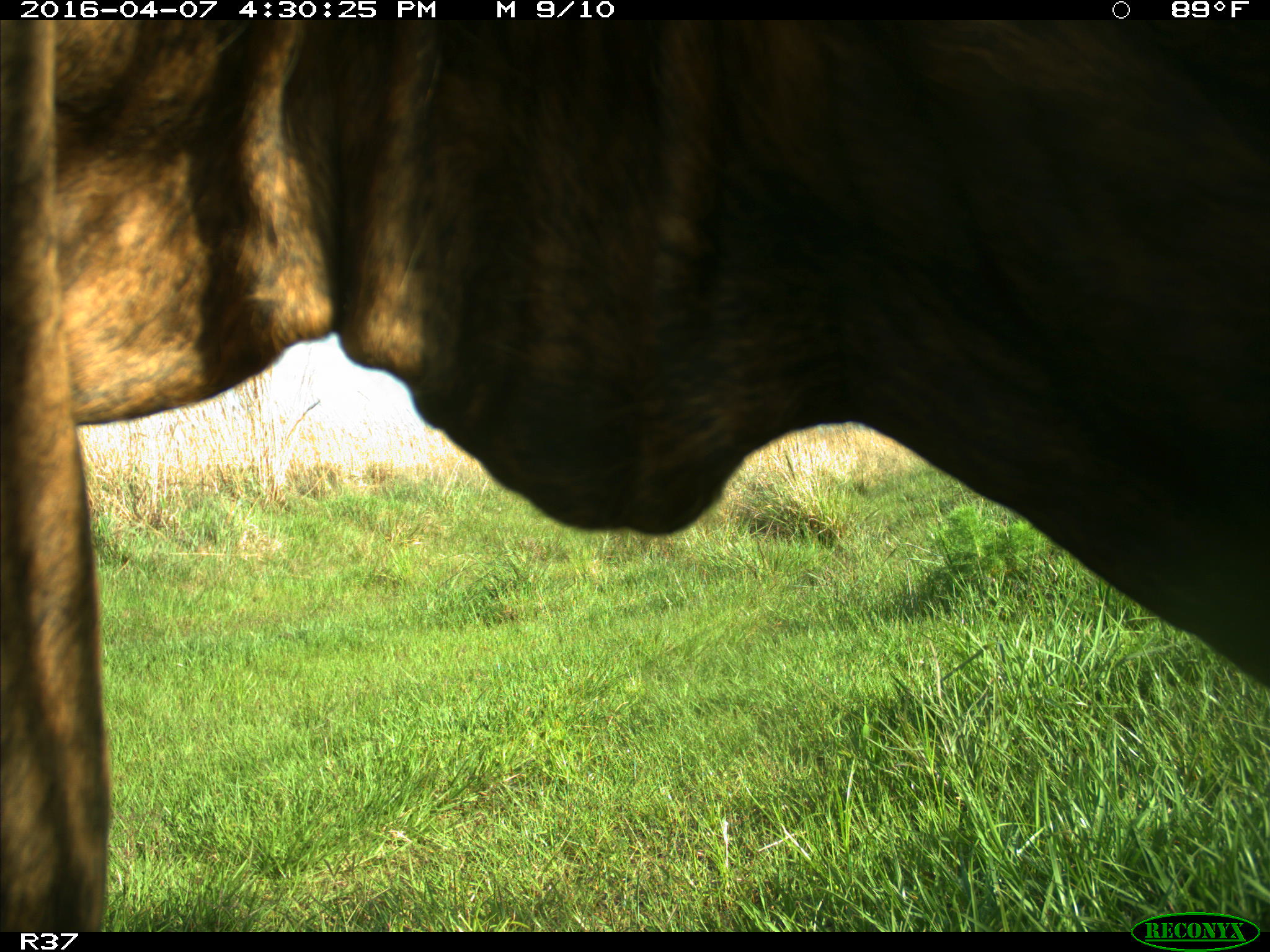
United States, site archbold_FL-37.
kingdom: Animalia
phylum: Chordata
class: Mammalia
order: Artiodactyla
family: Bovidae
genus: Bos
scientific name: Bos taurus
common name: domestic cow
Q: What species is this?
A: Bos taurus (domestic cow).